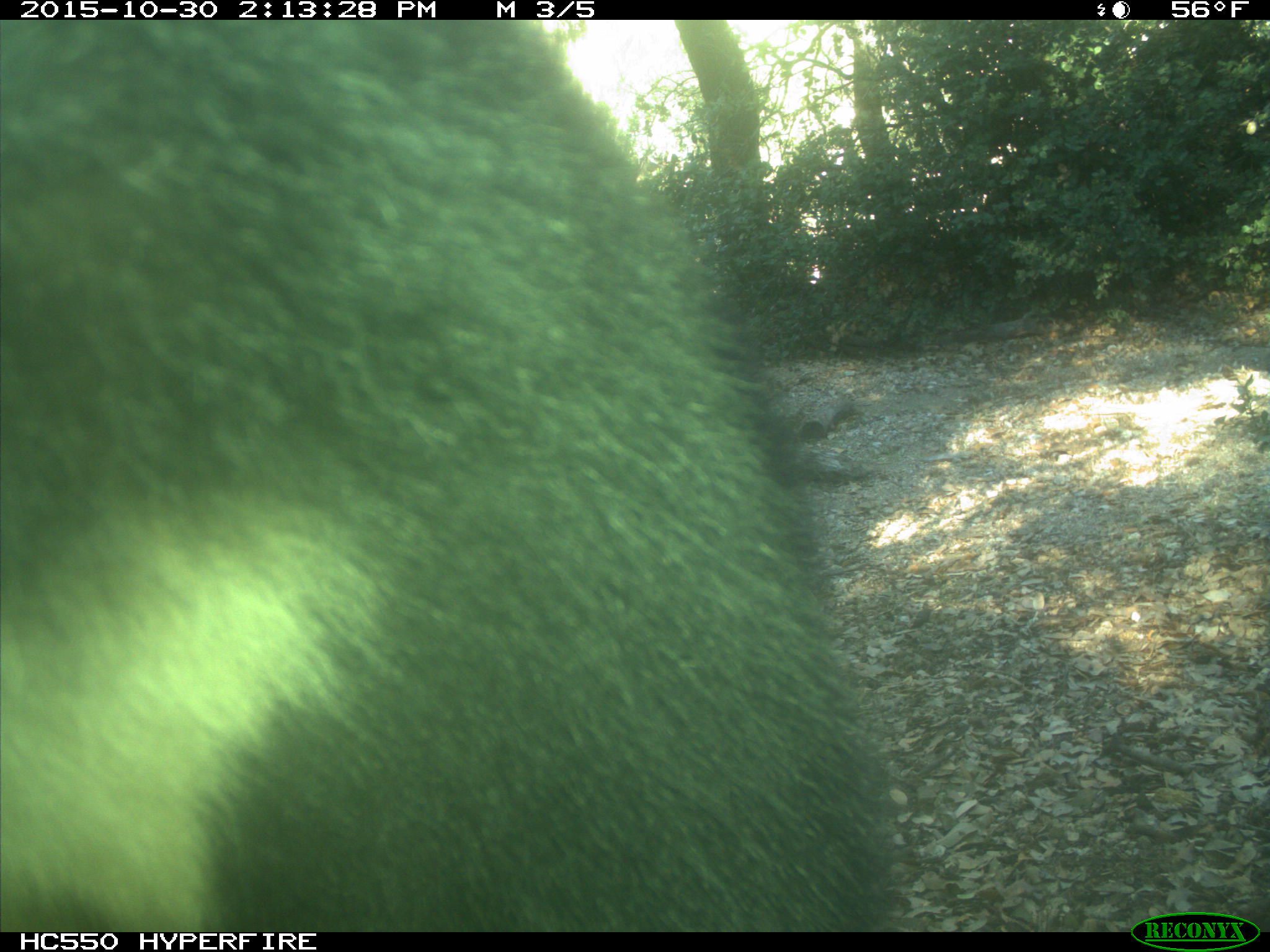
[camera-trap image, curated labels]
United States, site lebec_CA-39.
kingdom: Animalia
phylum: Chordata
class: Mammalia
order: Carnivora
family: Ursidae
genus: Ursus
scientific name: Ursus americanus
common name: american black bear